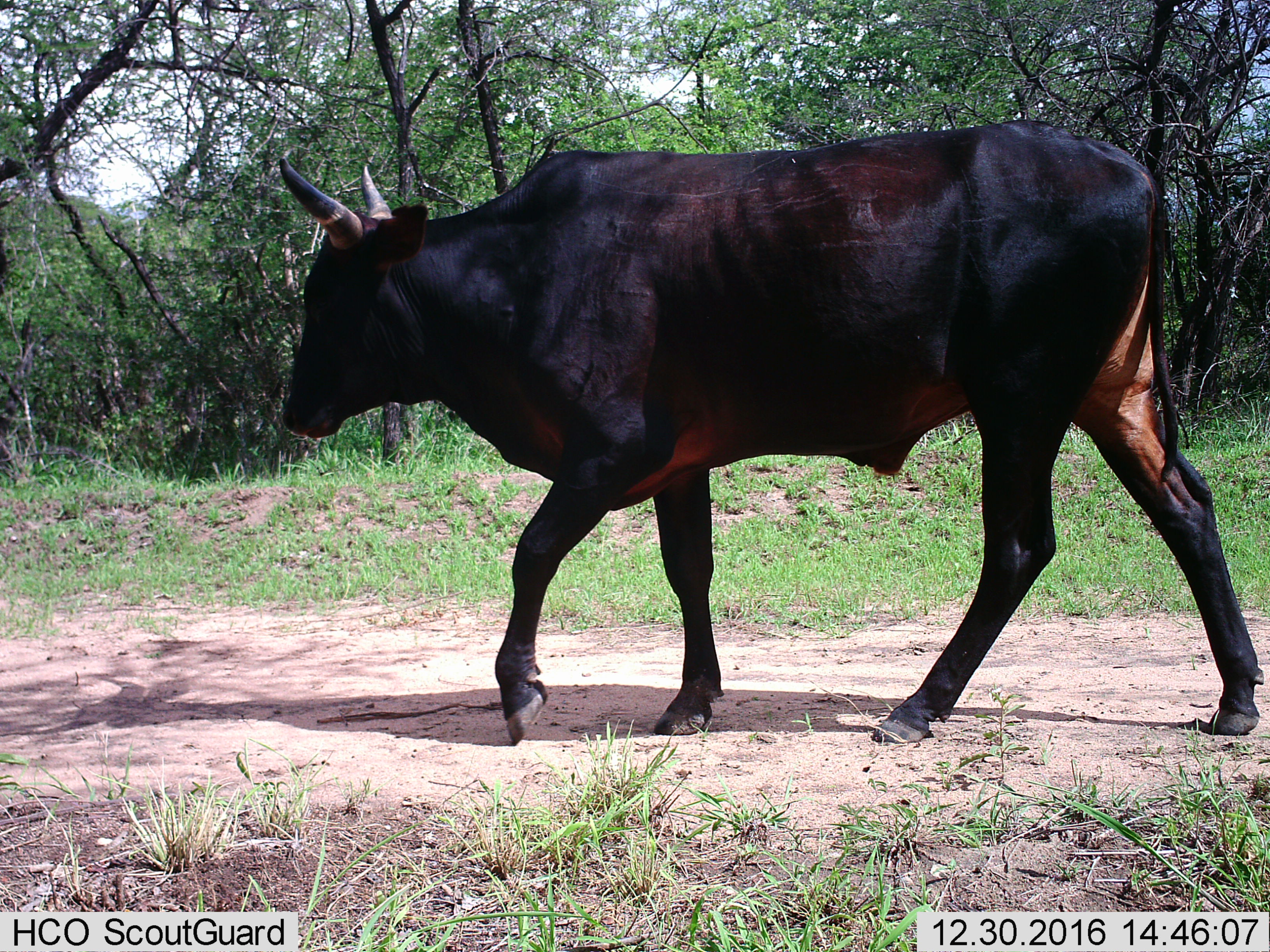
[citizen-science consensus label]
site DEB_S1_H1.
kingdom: Animalia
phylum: Chordata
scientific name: Vertebrata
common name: domestic animal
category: domesticanimal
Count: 1.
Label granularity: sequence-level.